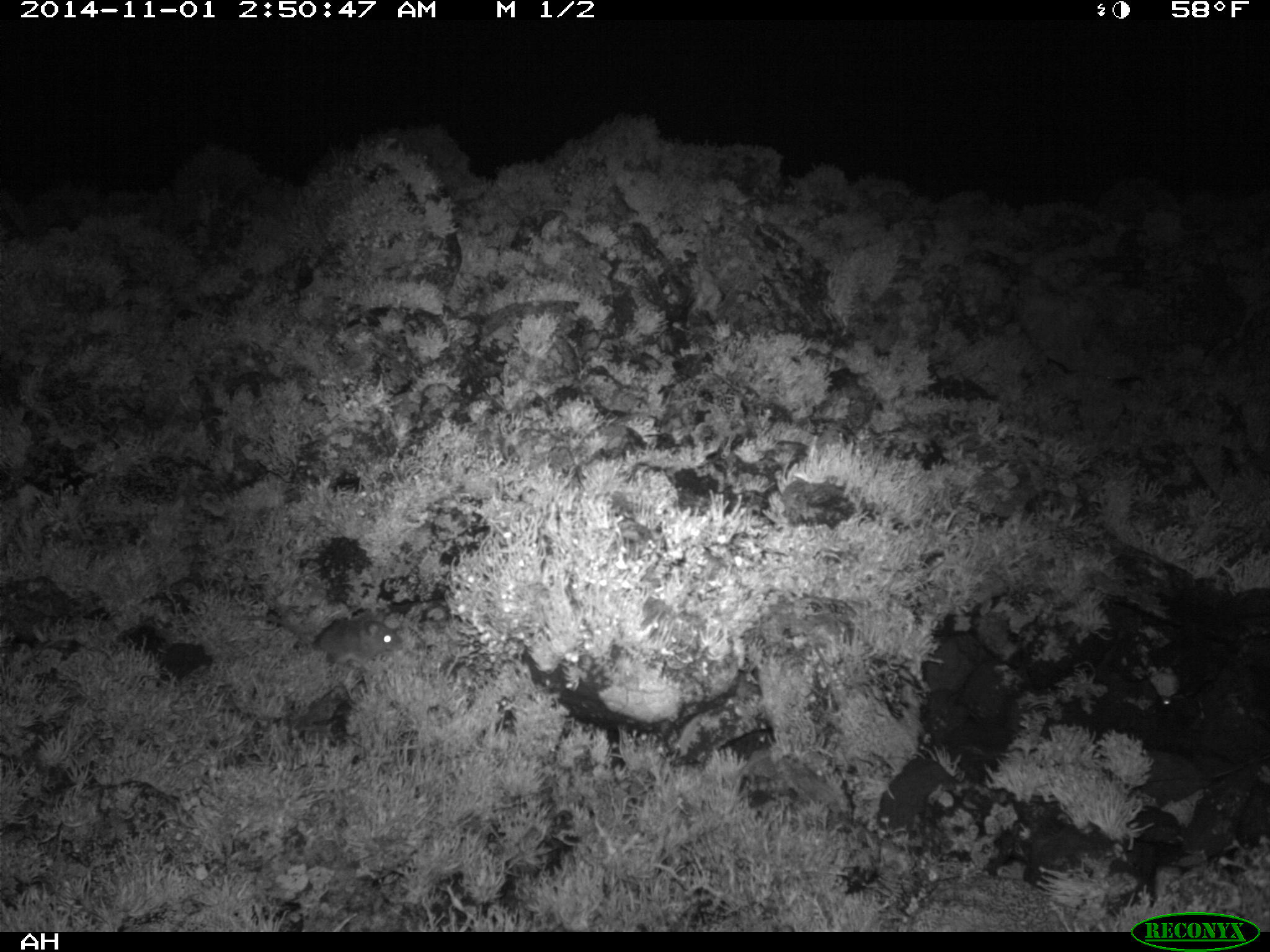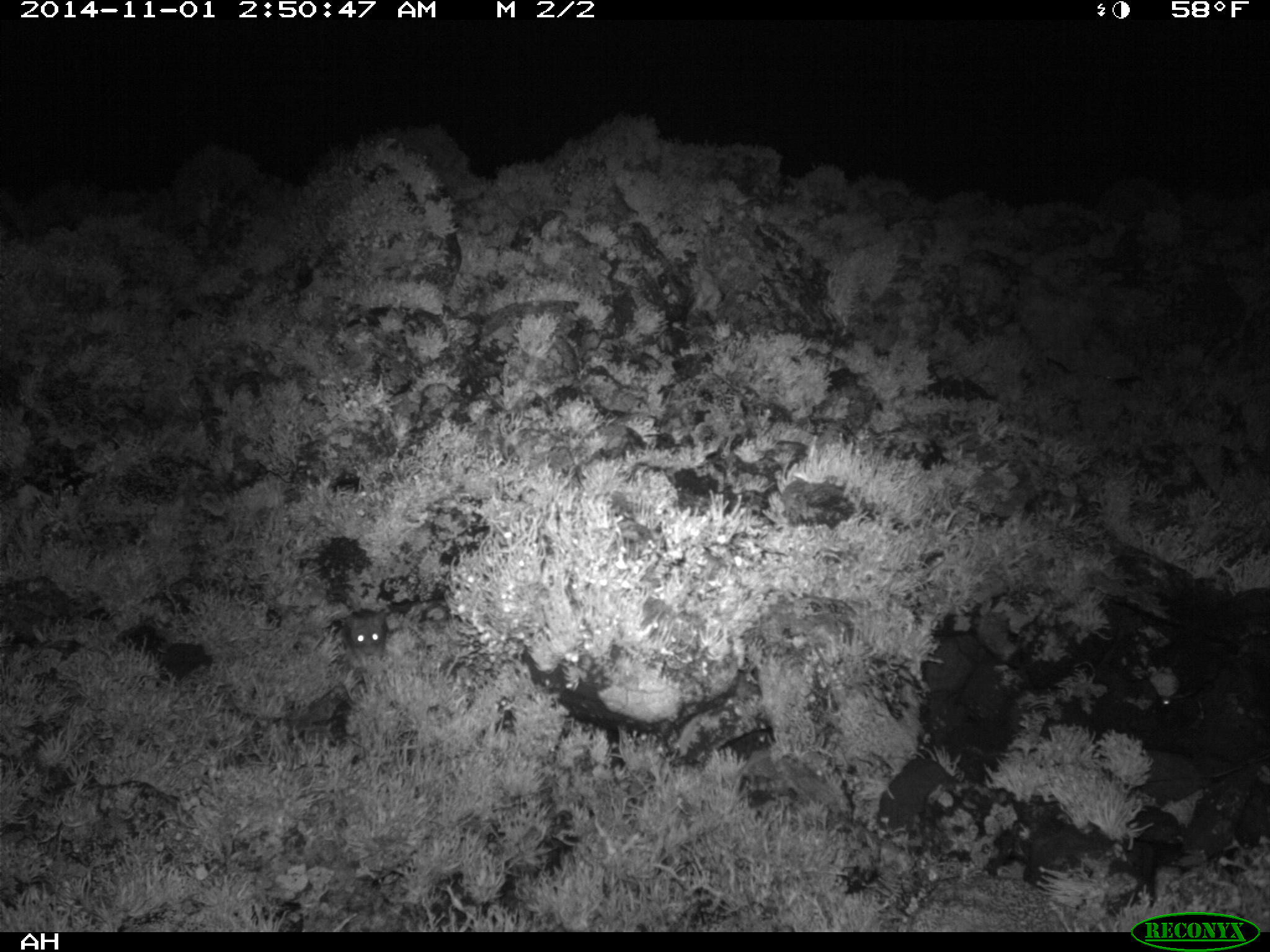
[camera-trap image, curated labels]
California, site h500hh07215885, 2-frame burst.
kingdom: Animalia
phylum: Chordata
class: Mammalia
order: Rodentia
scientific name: Rodentia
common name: rodent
Rodent (Rodentia).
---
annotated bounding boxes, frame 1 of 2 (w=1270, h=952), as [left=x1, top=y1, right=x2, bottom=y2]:
rodent: [left=241, top=616, right=403, bottom=666]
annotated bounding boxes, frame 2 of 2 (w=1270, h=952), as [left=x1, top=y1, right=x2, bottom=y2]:
rodent: [left=342, top=609, right=388, bottom=666]